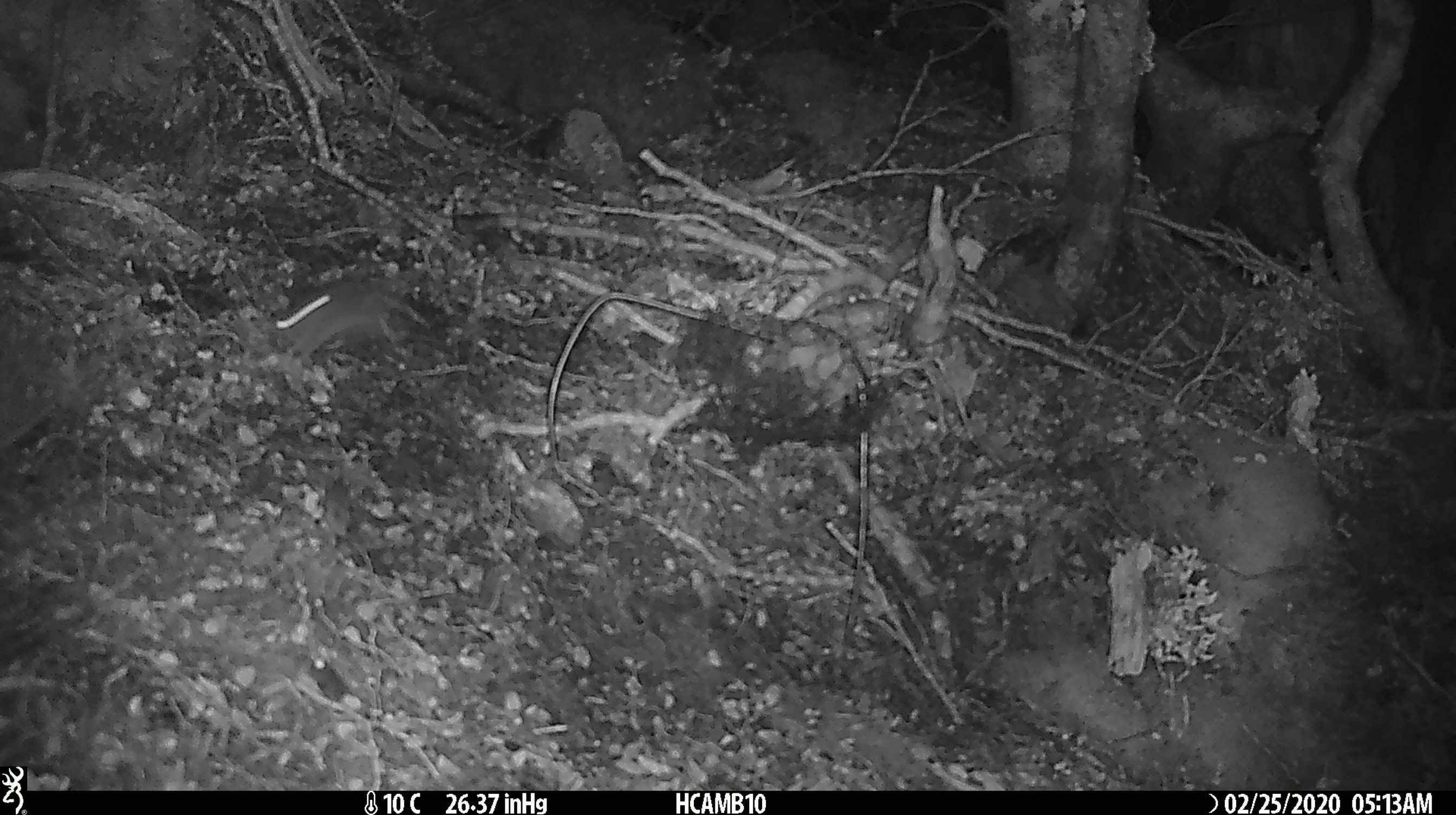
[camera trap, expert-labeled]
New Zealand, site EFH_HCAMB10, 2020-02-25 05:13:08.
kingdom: Animalia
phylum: Chordata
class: Mammalia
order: Rodentia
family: Muridae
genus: Mus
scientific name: Mus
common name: mouse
Mouse (Mus).